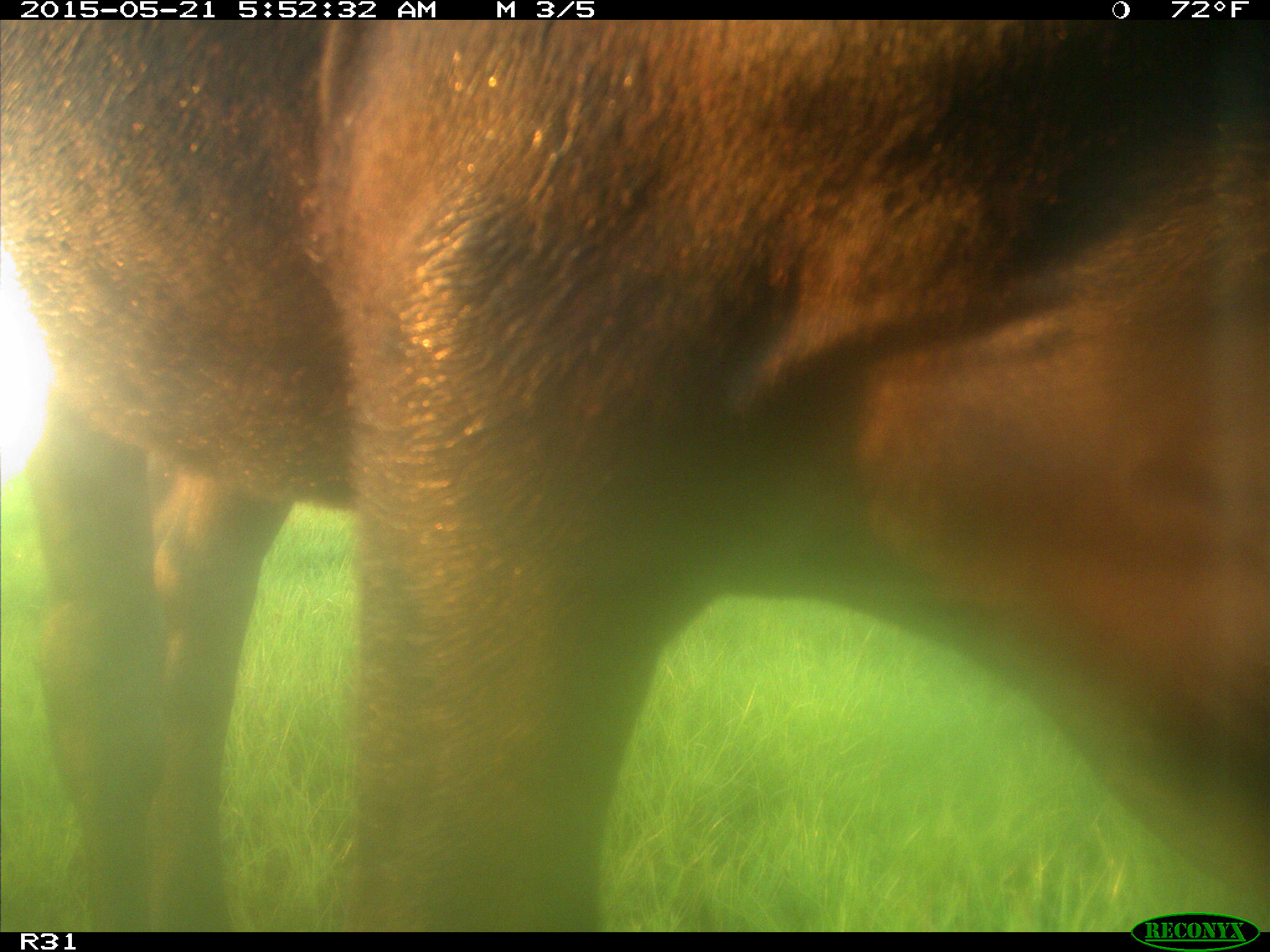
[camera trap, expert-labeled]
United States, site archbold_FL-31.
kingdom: Animalia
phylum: Chordata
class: Mammalia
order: Artiodactyla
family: Bovidae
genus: Bos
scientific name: Bos taurus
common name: domestic cow